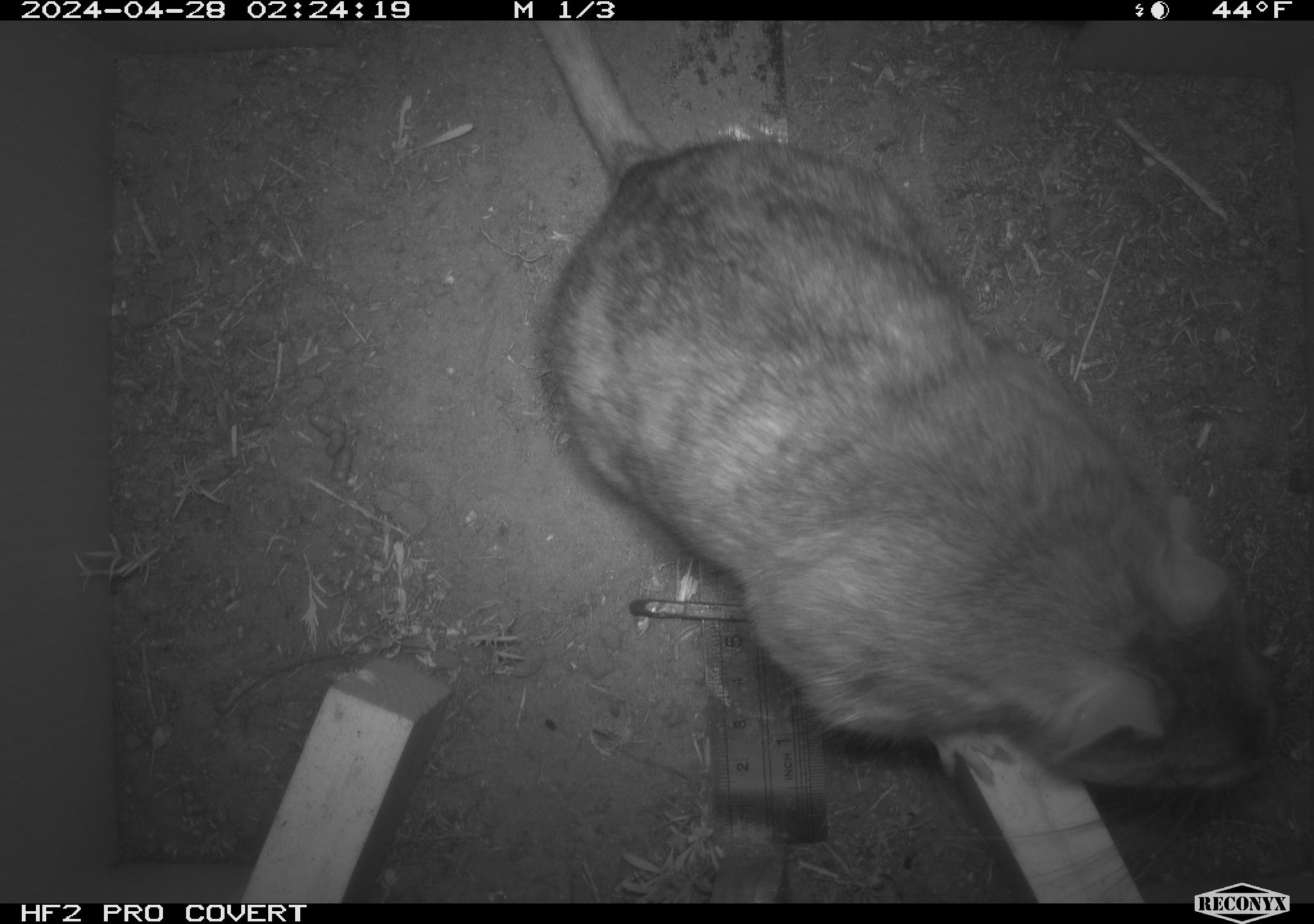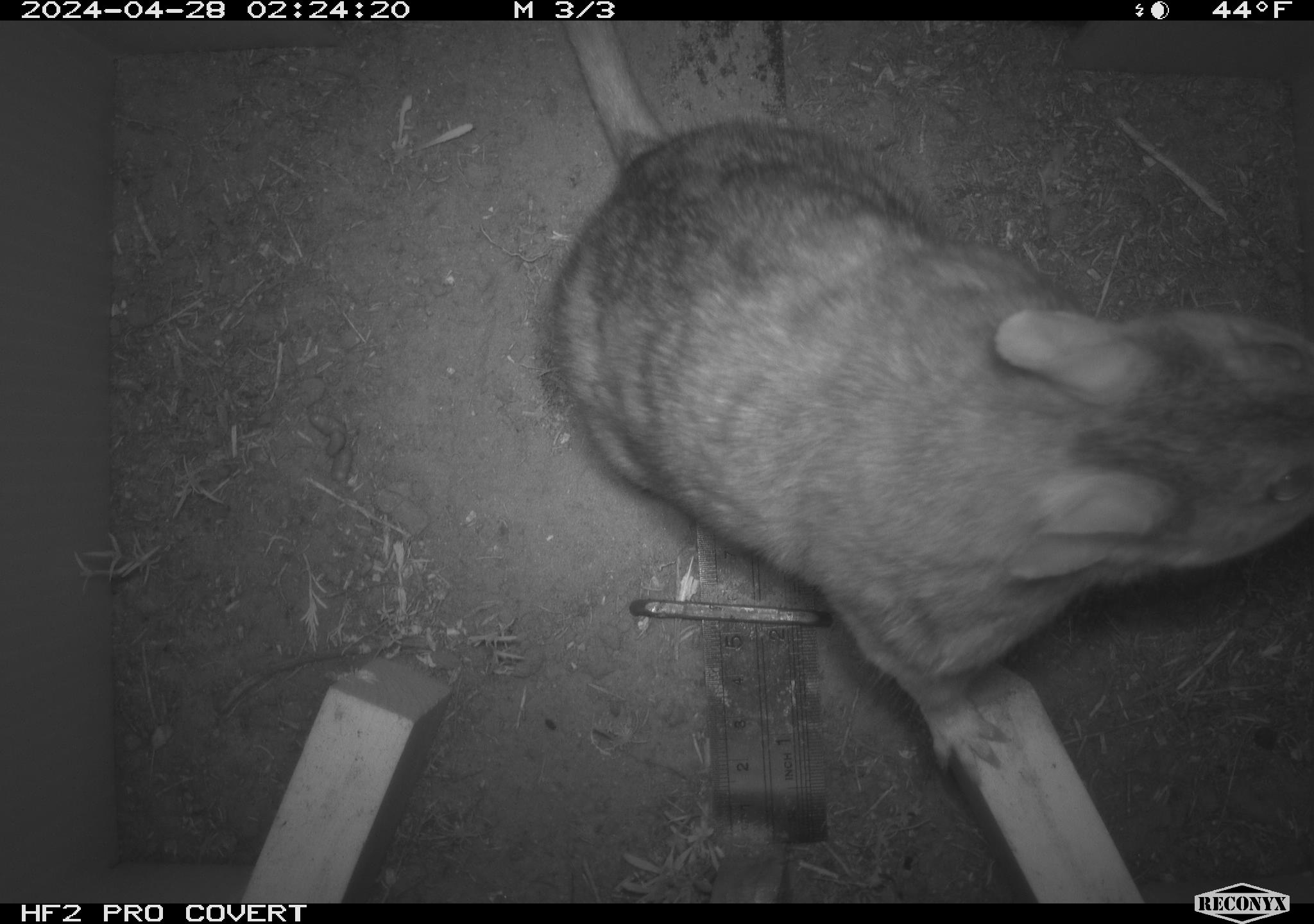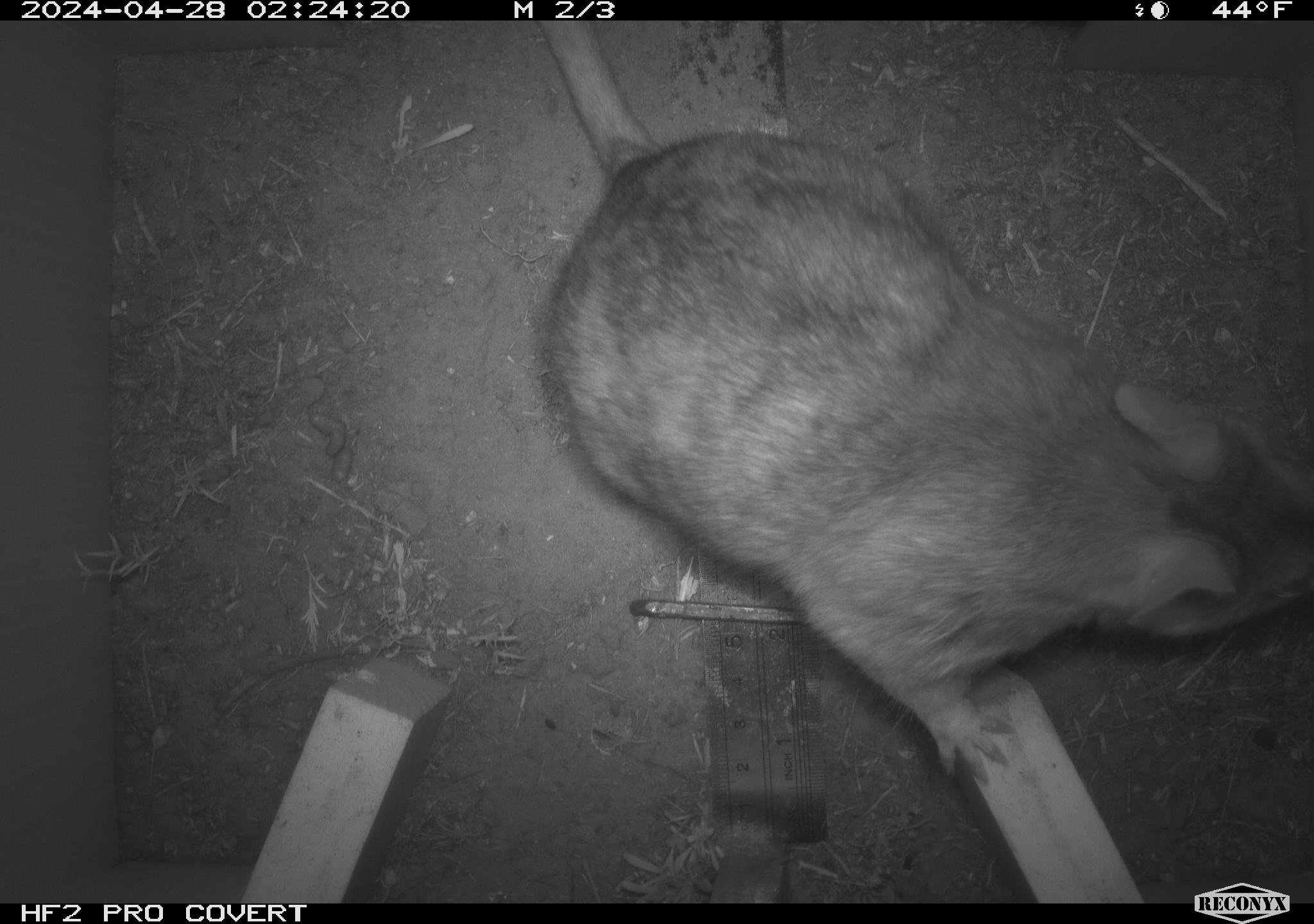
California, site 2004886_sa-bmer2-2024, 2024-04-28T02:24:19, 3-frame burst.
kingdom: Animalia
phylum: Chordata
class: Mammalia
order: Rodentia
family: Cricetidae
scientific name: Cricetidae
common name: hamsters, voles, lemmings, and allies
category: cricetidae family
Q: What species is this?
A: Cricetidae family (hamsters, voles, lemmings, and allies) (Cricetidae).